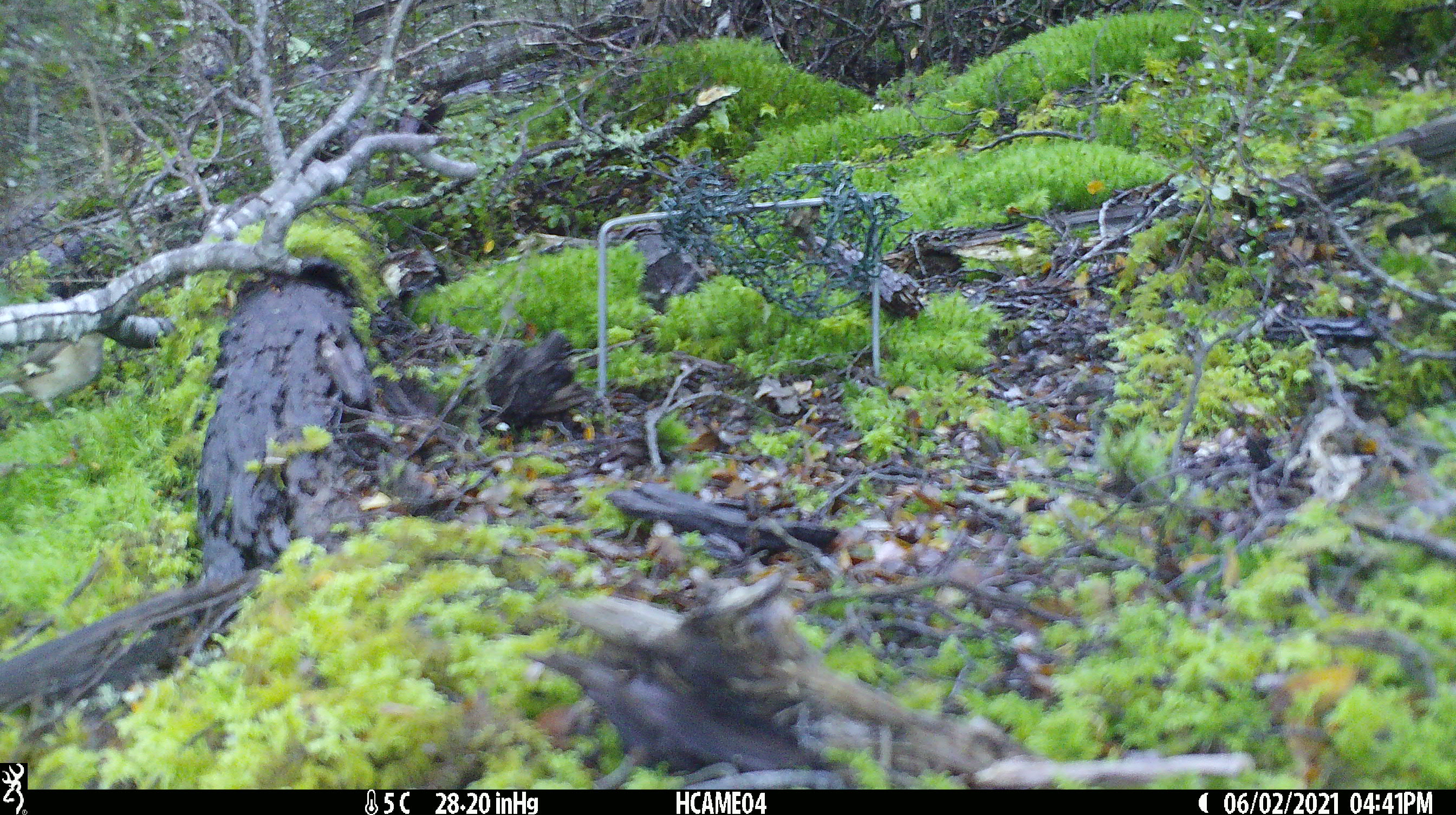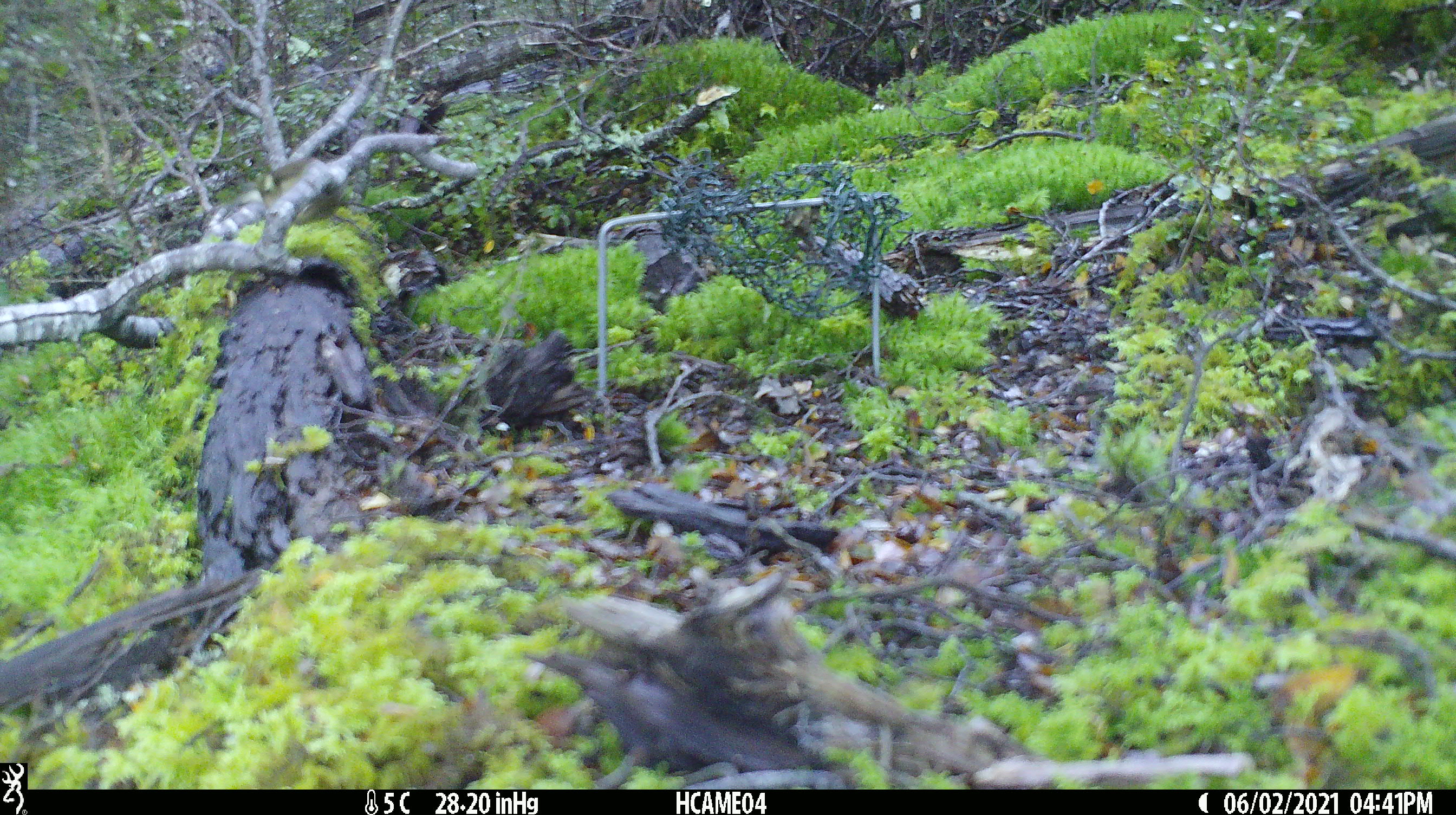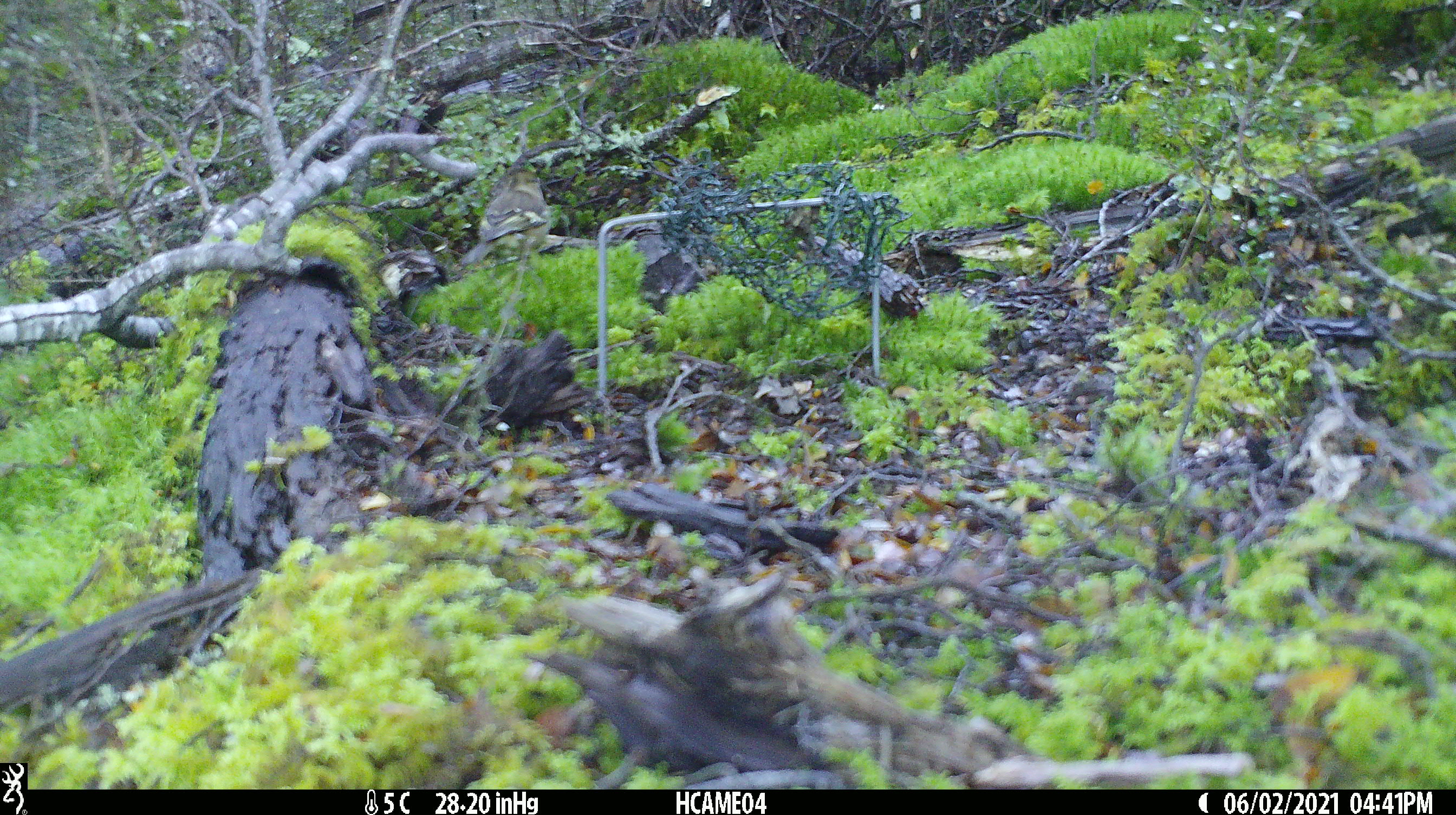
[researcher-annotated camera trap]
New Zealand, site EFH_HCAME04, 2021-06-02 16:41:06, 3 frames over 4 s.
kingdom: Animalia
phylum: Chordata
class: Aves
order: Passeriformes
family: Fringillidae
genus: Fringilla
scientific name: Fringilla coelebs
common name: common chaffinch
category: chaffinch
Chaffinch (common chaffinch) (Fringilla coelebs).